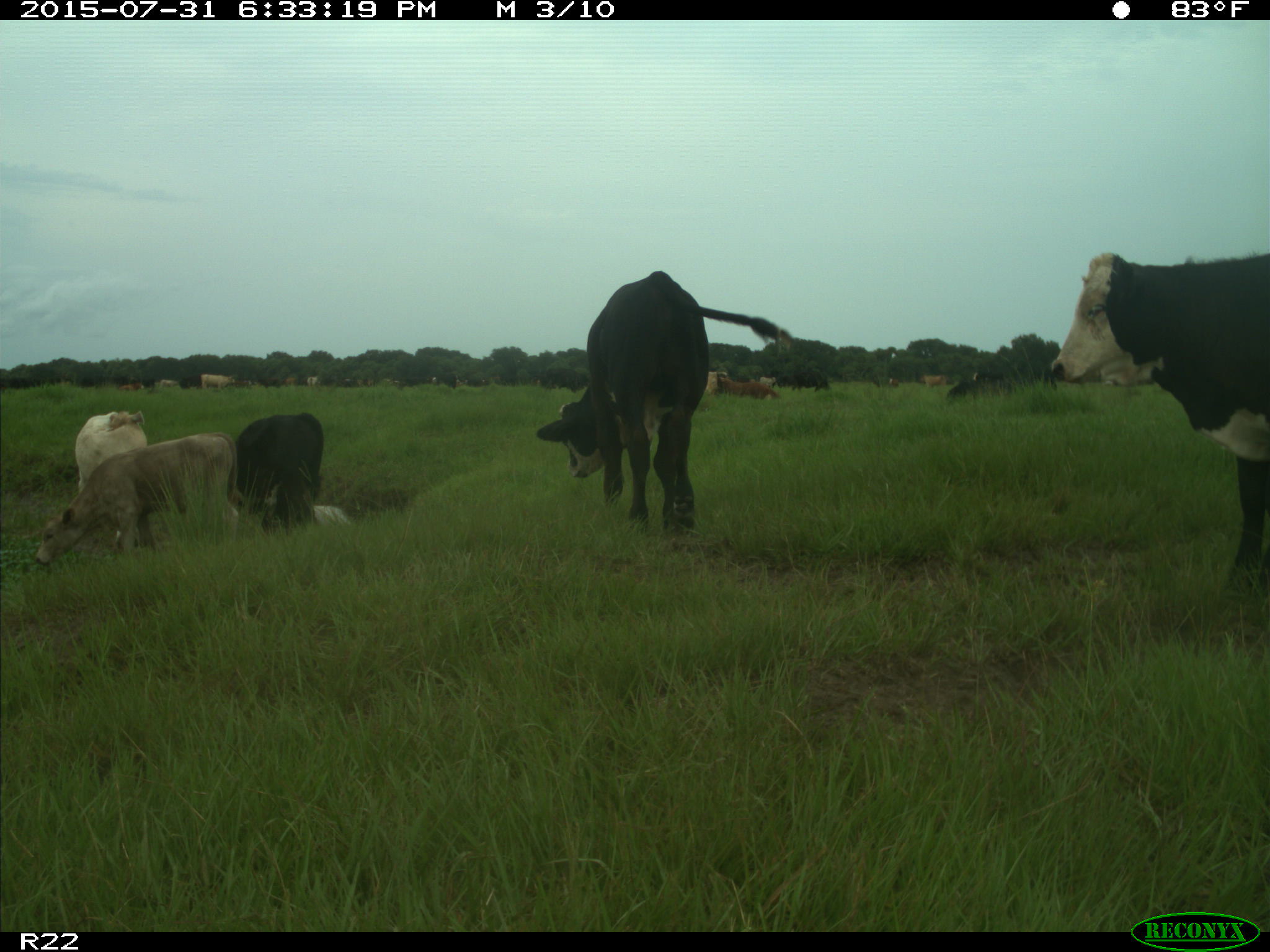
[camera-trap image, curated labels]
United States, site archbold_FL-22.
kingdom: Animalia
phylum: Chordata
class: Mammalia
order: Artiodactyla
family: Bovidae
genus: Bos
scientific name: Bos taurus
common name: domestic cow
Bos taurus (domestic cow).